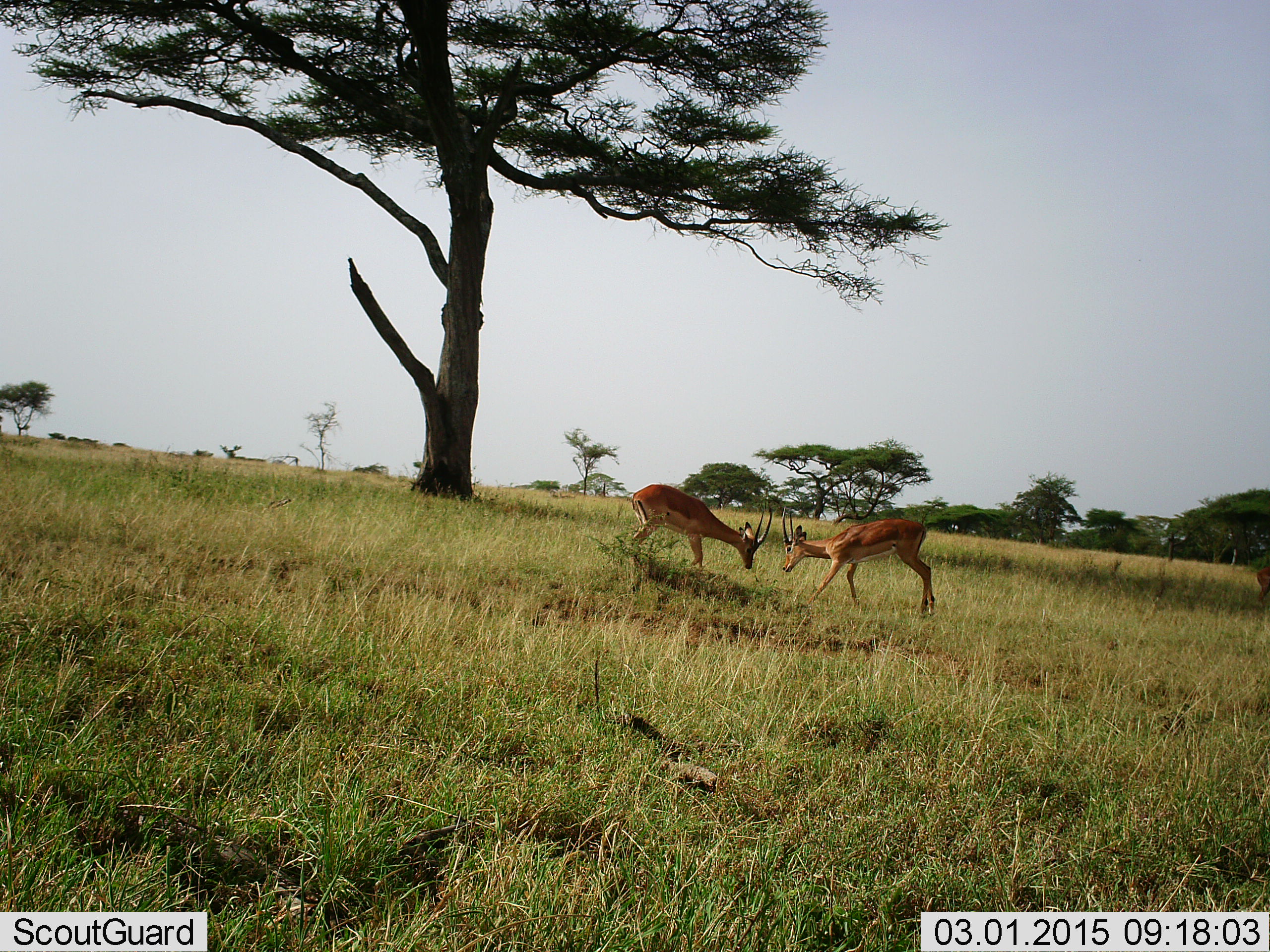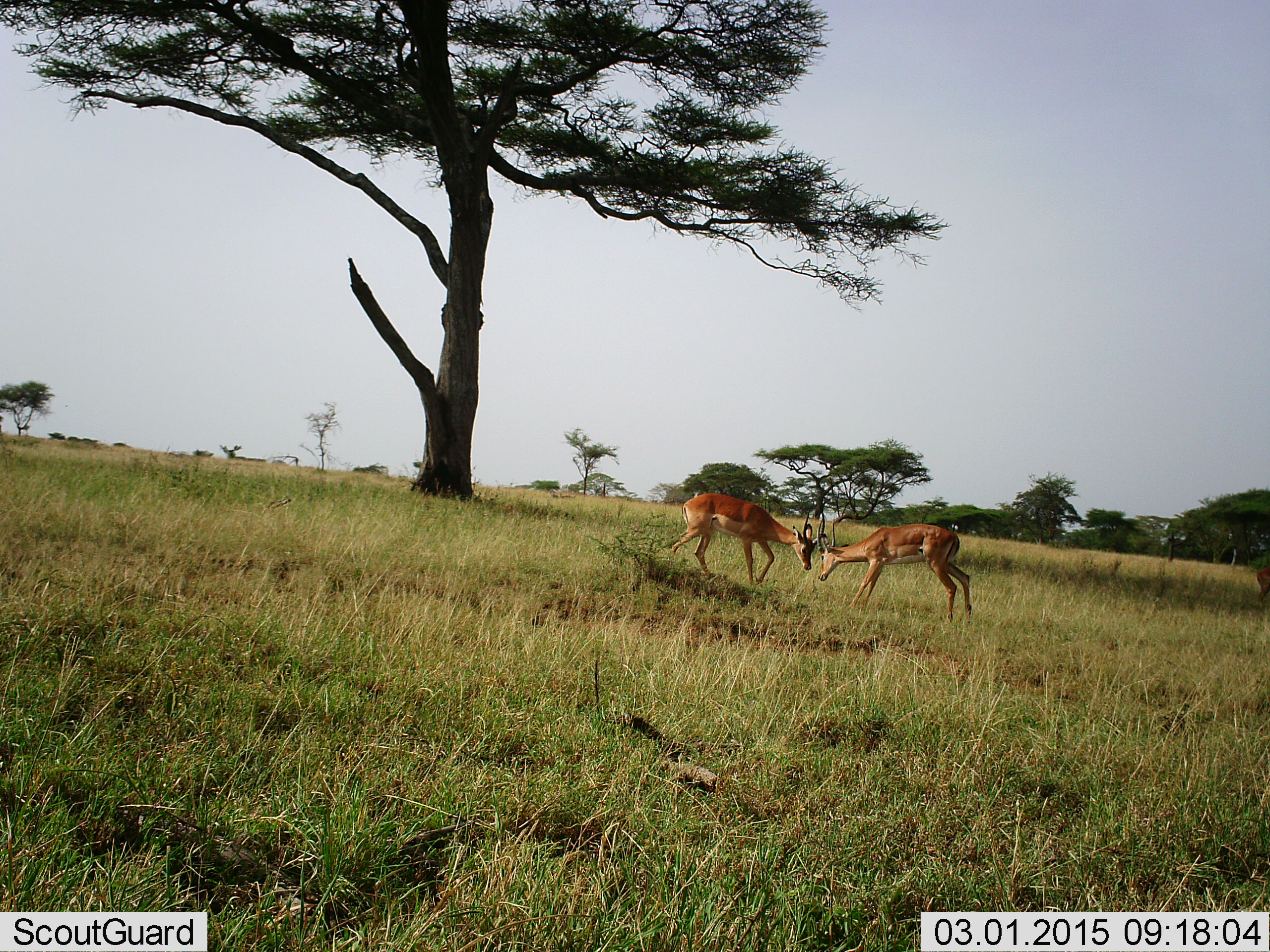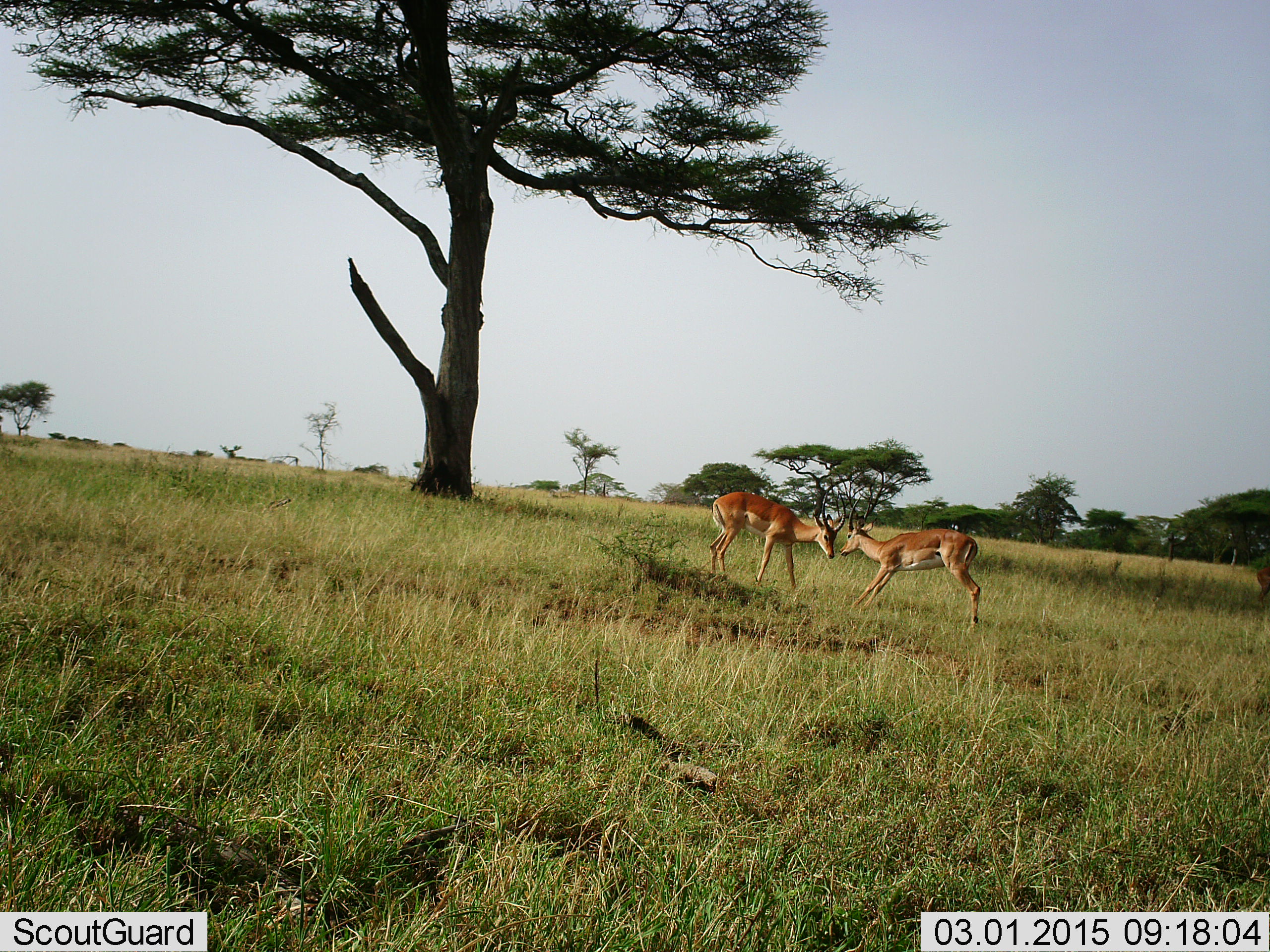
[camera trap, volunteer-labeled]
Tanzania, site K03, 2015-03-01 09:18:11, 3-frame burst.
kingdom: Animalia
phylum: Chordata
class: Mammalia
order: Artiodactyla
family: Bovidae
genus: Aepyceros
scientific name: Aepyceros melampus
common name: impala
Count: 2.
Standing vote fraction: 10%.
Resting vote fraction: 0%.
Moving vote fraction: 10%.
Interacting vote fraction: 100%.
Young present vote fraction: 10%.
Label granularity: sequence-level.